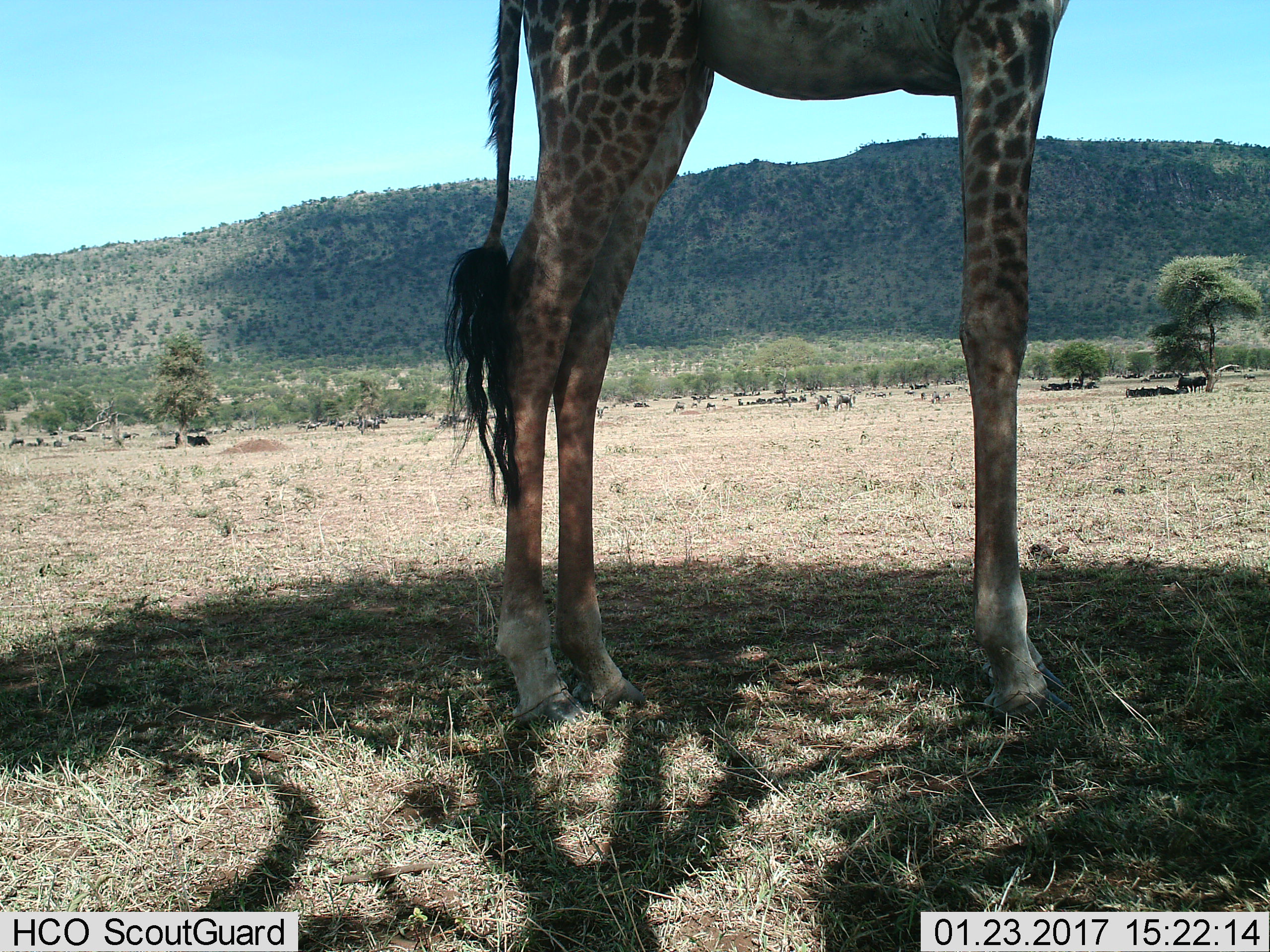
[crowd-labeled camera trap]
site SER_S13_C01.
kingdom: Animalia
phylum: Chordata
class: Mammalia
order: Artiodactyla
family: Giraffidae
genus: Giraffa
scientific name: Giraffa camelopardalis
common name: giraffe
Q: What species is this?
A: Giraffe (Giraffa camelopardalis).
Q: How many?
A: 1.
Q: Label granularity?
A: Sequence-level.